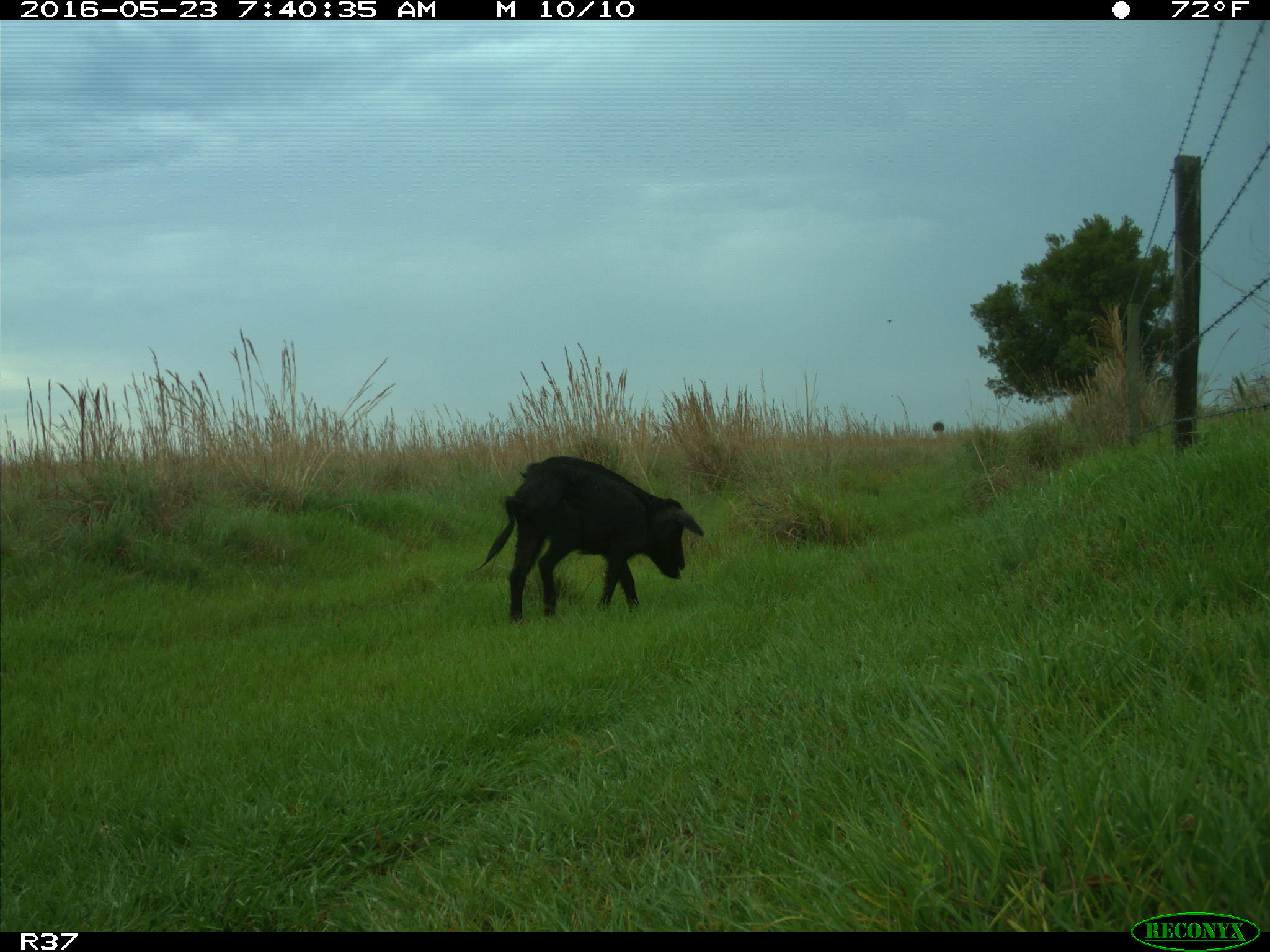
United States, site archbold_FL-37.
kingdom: Animalia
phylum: Chordata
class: Mammalia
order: Artiodactyla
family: Suidae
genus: Sus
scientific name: Sus scrofa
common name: wild boar